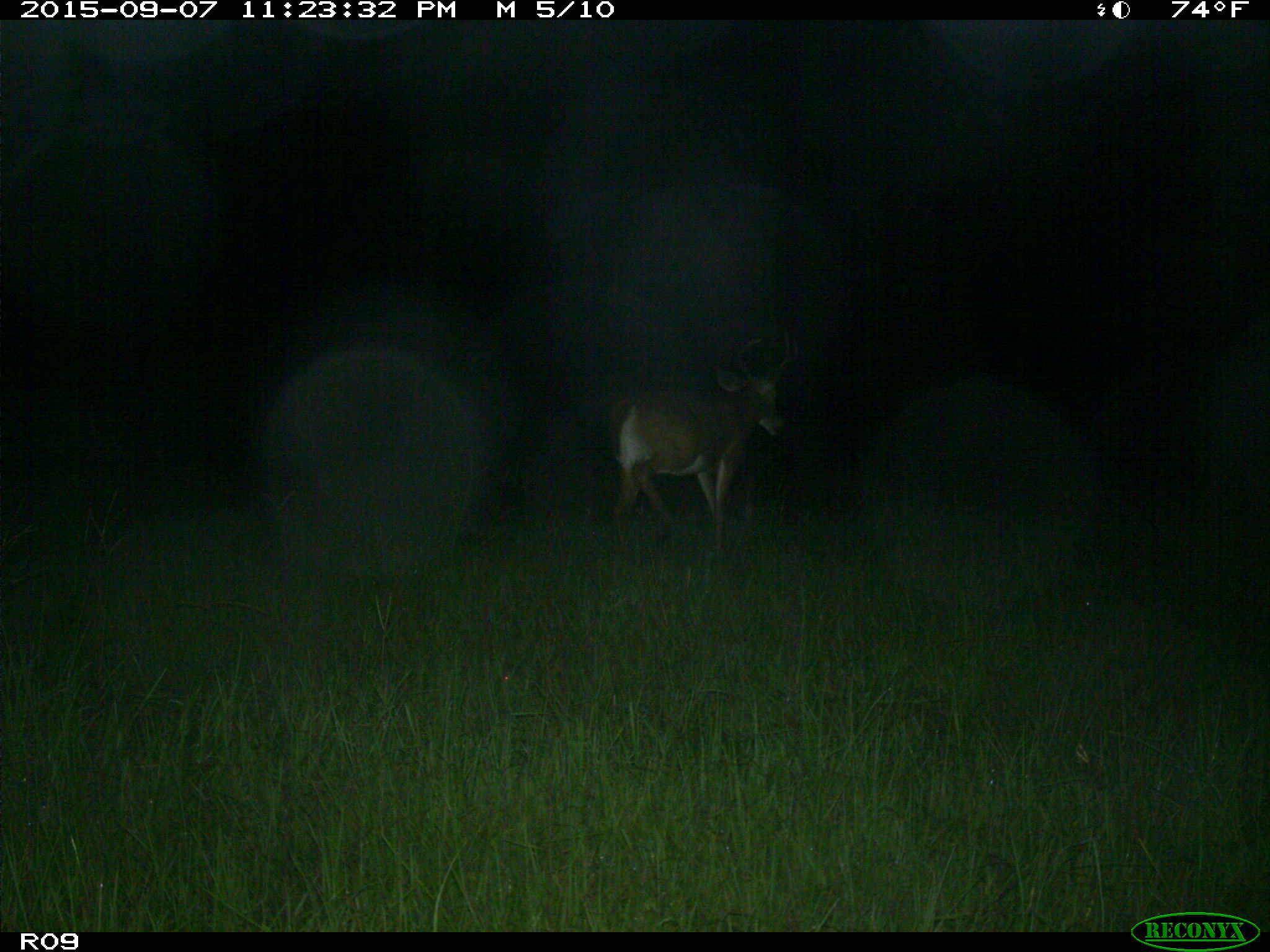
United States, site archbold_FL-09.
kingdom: Animalia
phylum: Chordata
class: Mammalia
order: Artiodactyla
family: Cervidae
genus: Odocoileus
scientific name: Odocoileus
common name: deer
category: unidentified deer